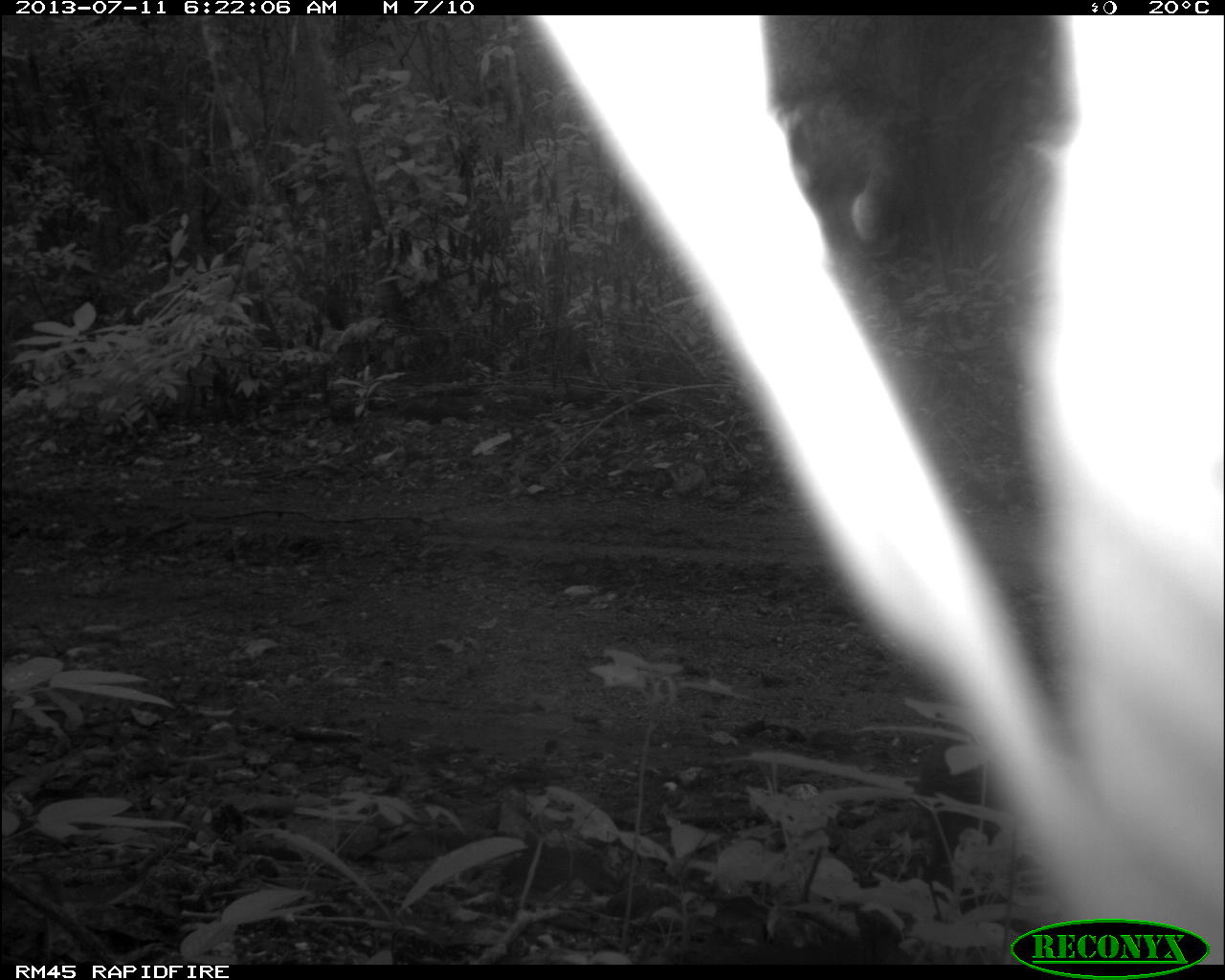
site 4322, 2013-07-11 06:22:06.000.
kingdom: Animalia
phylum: Chordata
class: Mammalia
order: Rodentia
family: Dasyproctidae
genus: Dasyprocta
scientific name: Dasyprocta punctata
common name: central american agouti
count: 1